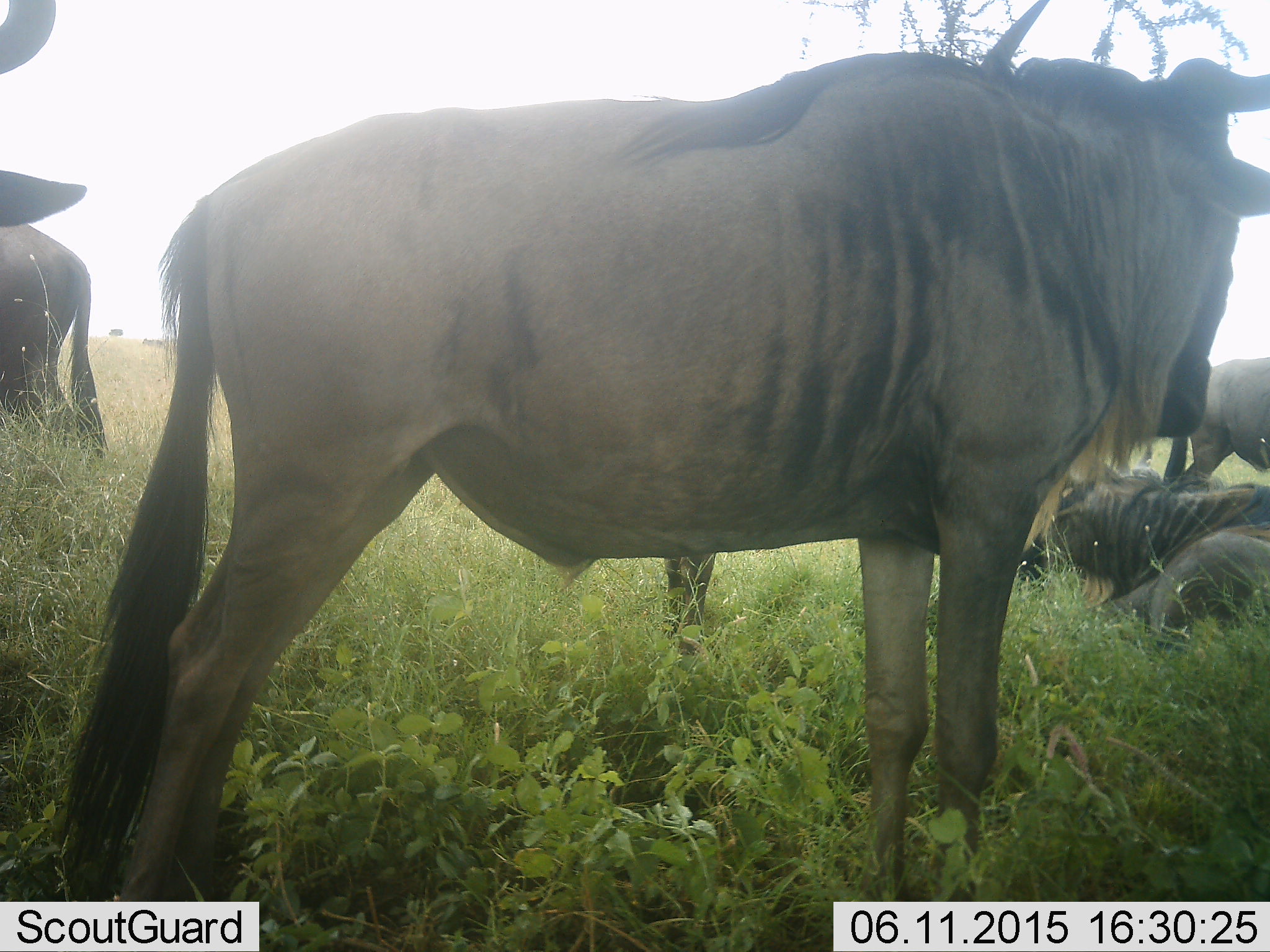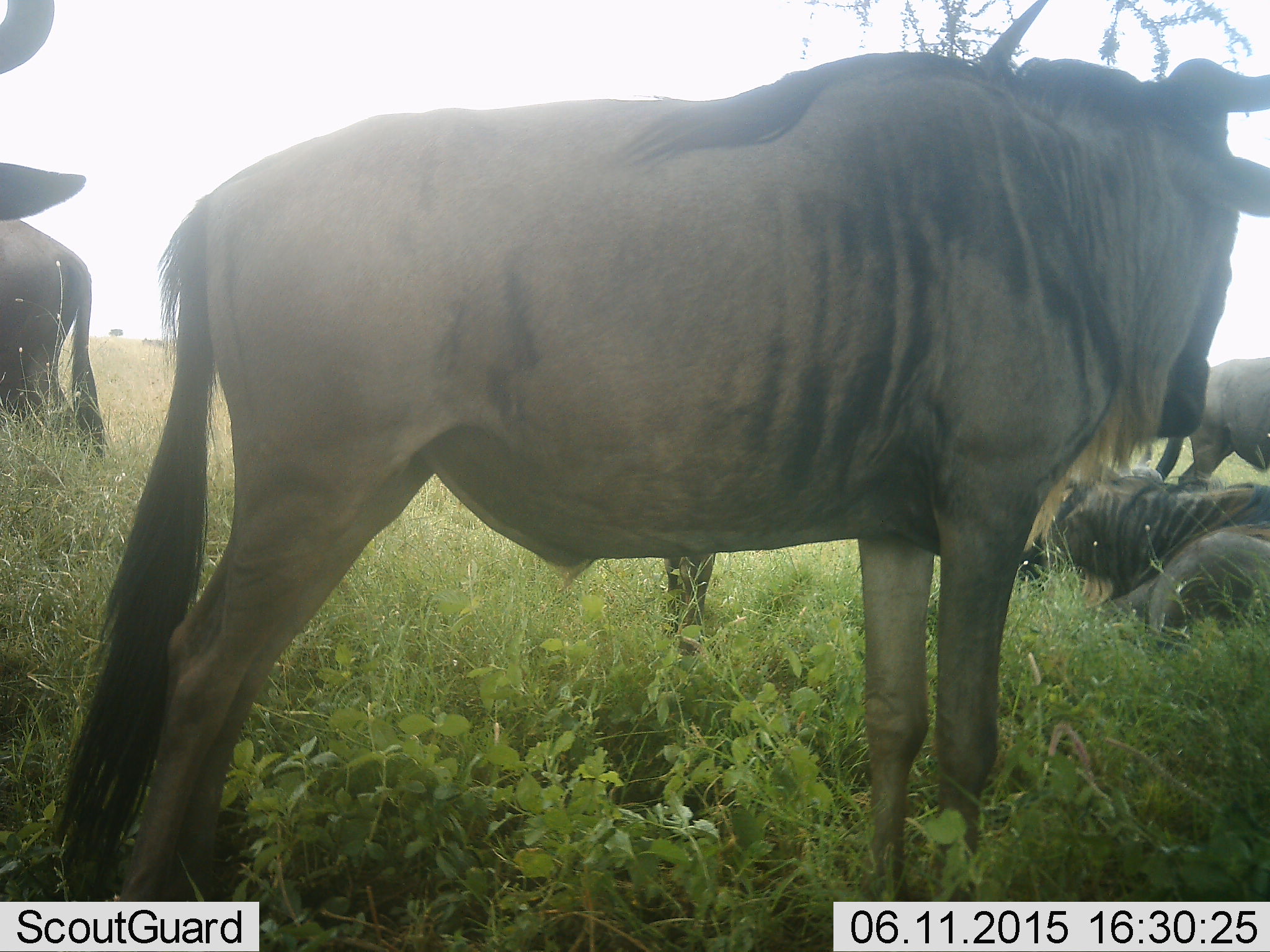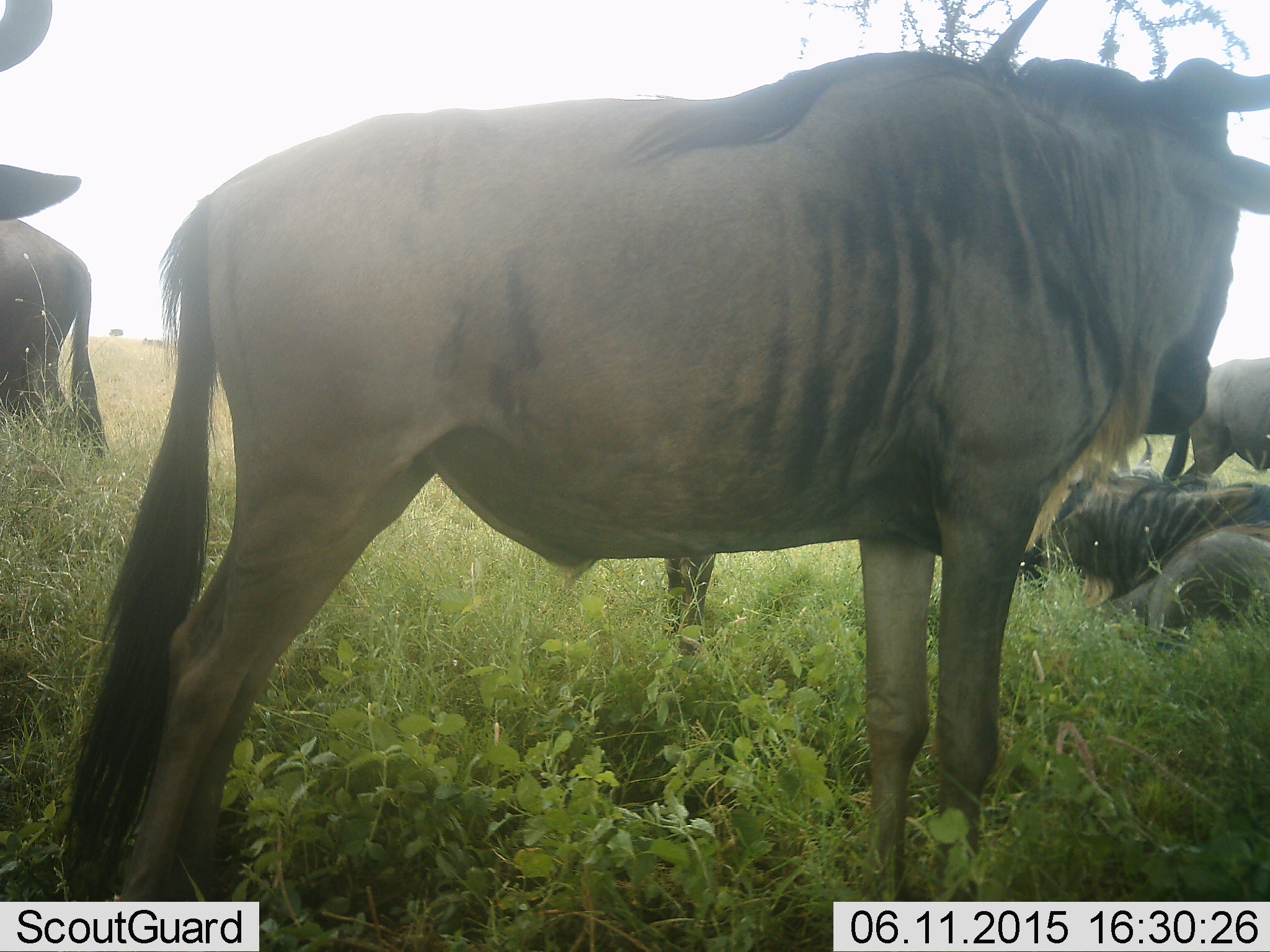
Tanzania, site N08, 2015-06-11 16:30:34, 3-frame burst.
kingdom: Animalia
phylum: Chordata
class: Mammalia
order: Artiodactyla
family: Bovidae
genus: Connochaetes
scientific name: Connochaetes taurinus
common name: blue wildebeest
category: wildebeest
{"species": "wildebeest (blue wildebeest) (Connochaetes taurinus)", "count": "6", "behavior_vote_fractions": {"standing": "100%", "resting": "90%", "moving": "10%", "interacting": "10%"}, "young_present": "0%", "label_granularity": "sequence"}